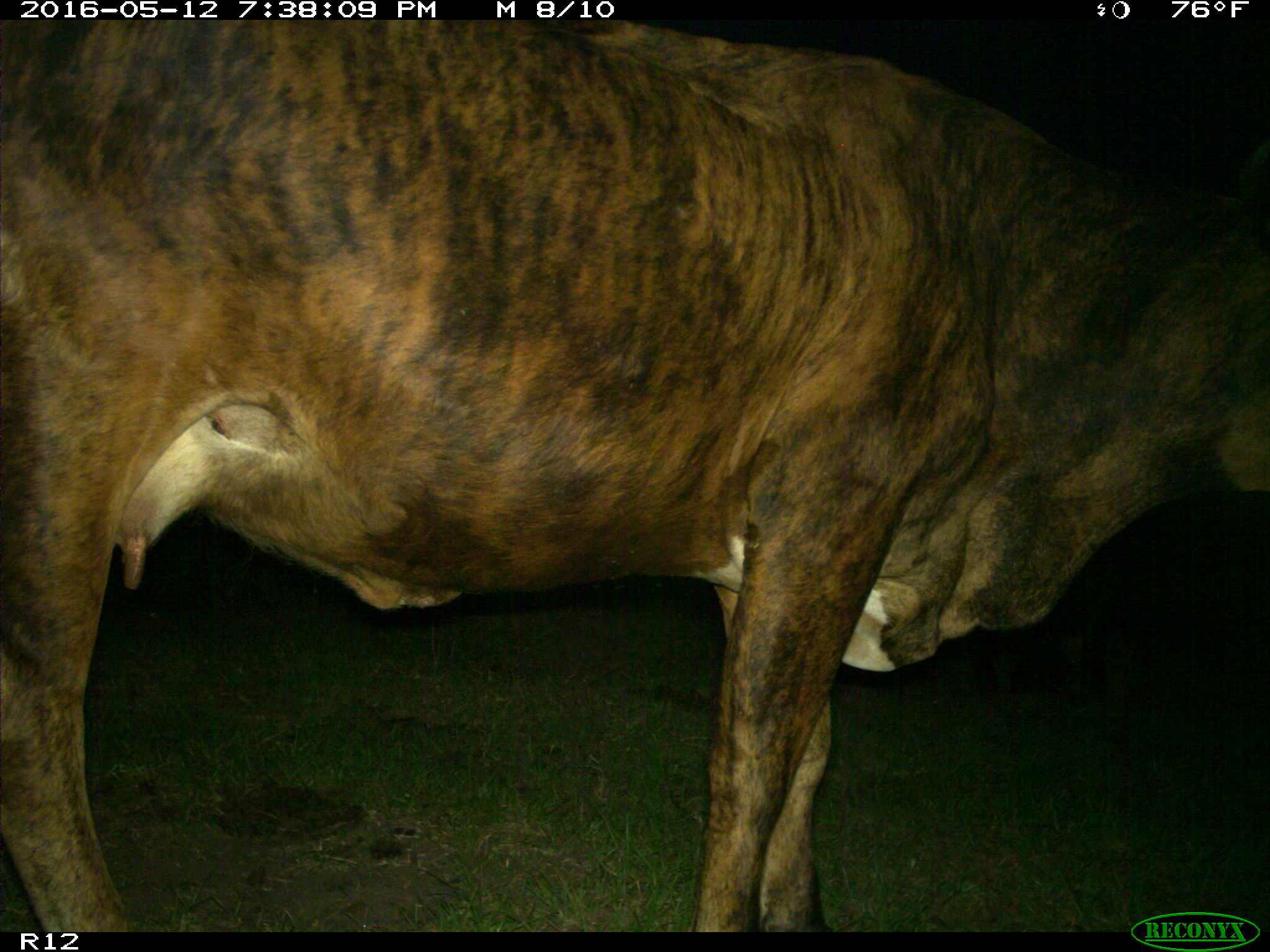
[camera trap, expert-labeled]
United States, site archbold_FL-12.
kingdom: Animalia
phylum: Chordata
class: Mammalia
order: Artiodactyla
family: Bovidae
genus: Bos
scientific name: Bos taurus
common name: domestic cow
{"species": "Bos taurus (domestic cow)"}